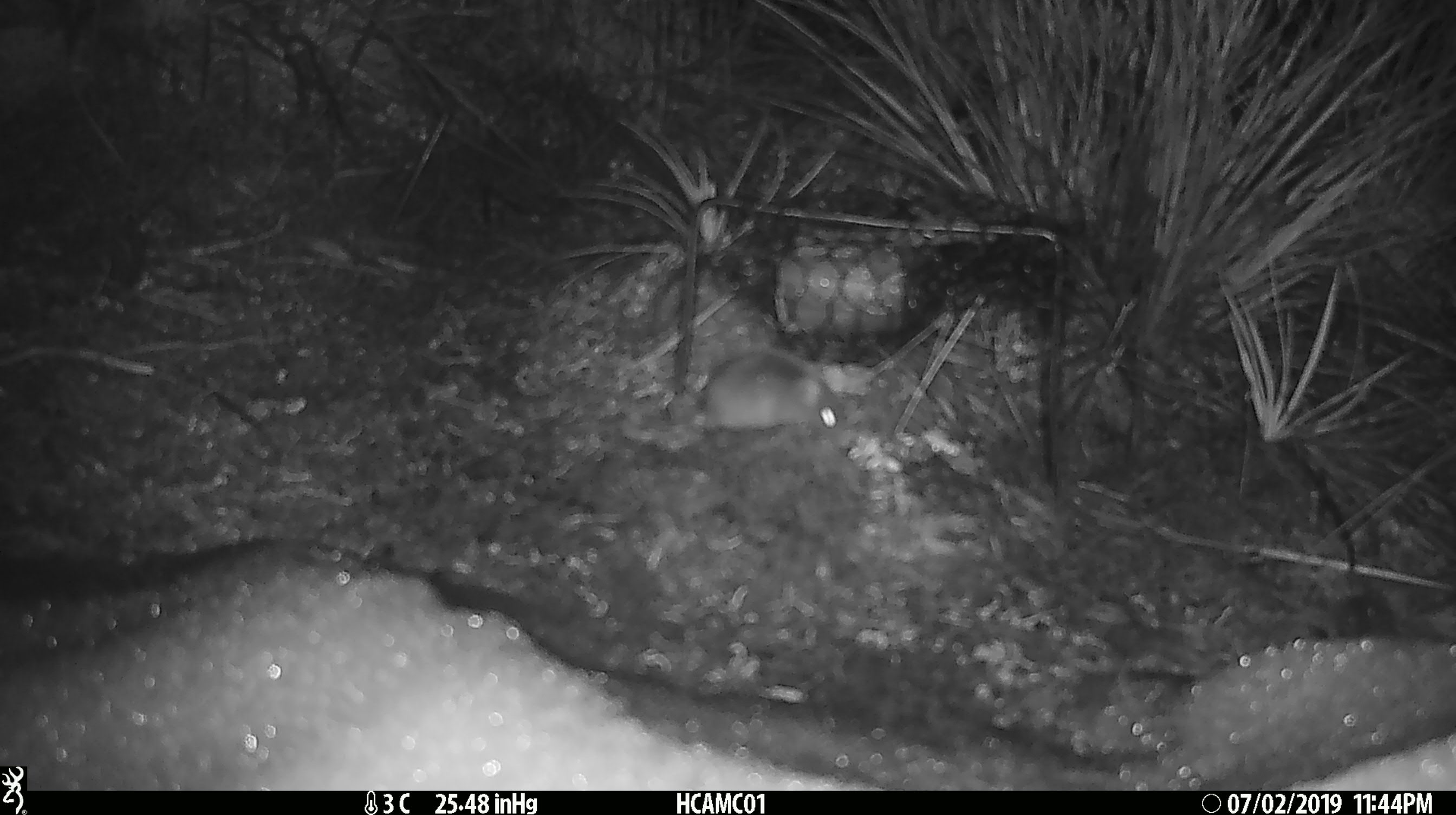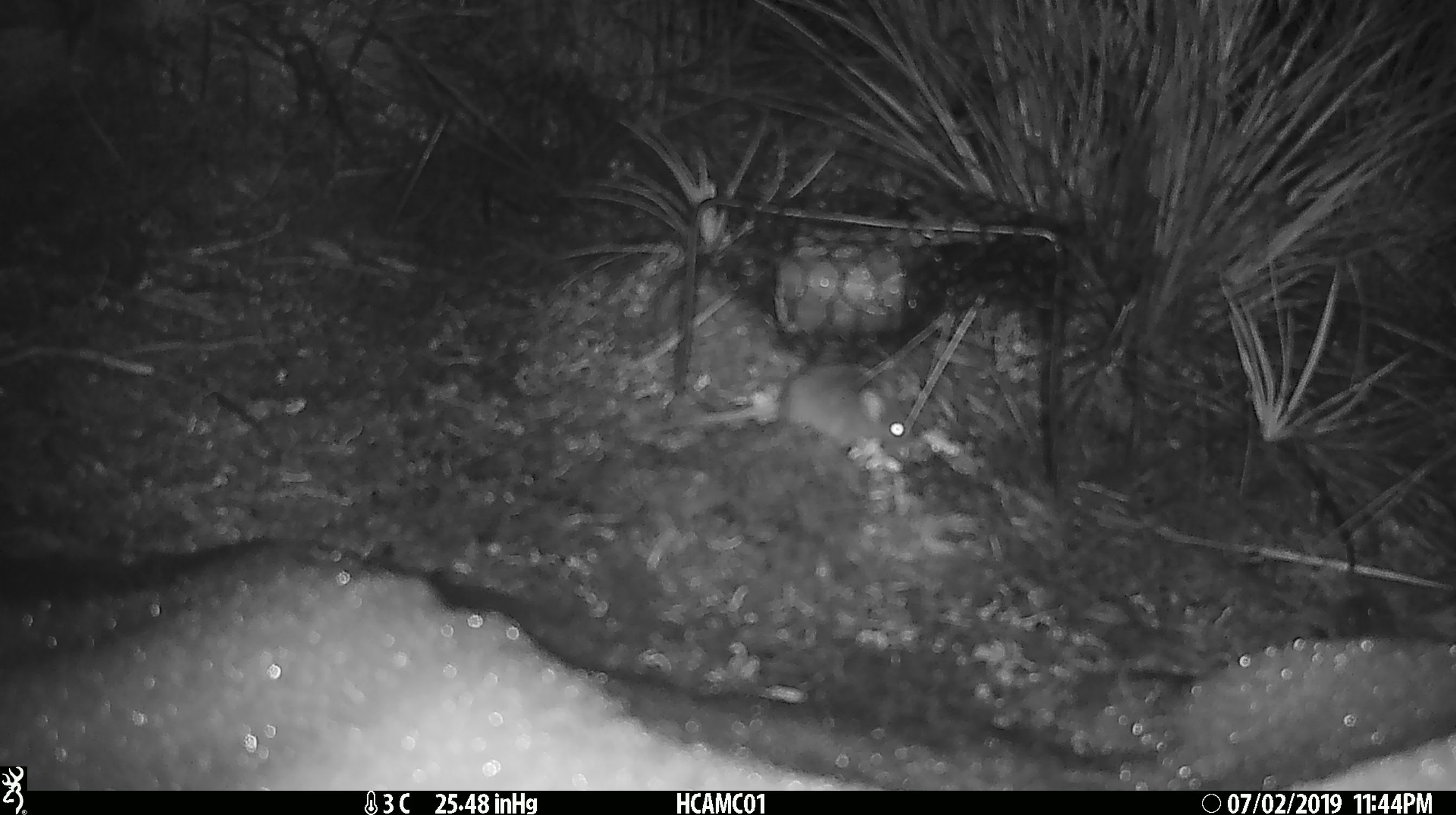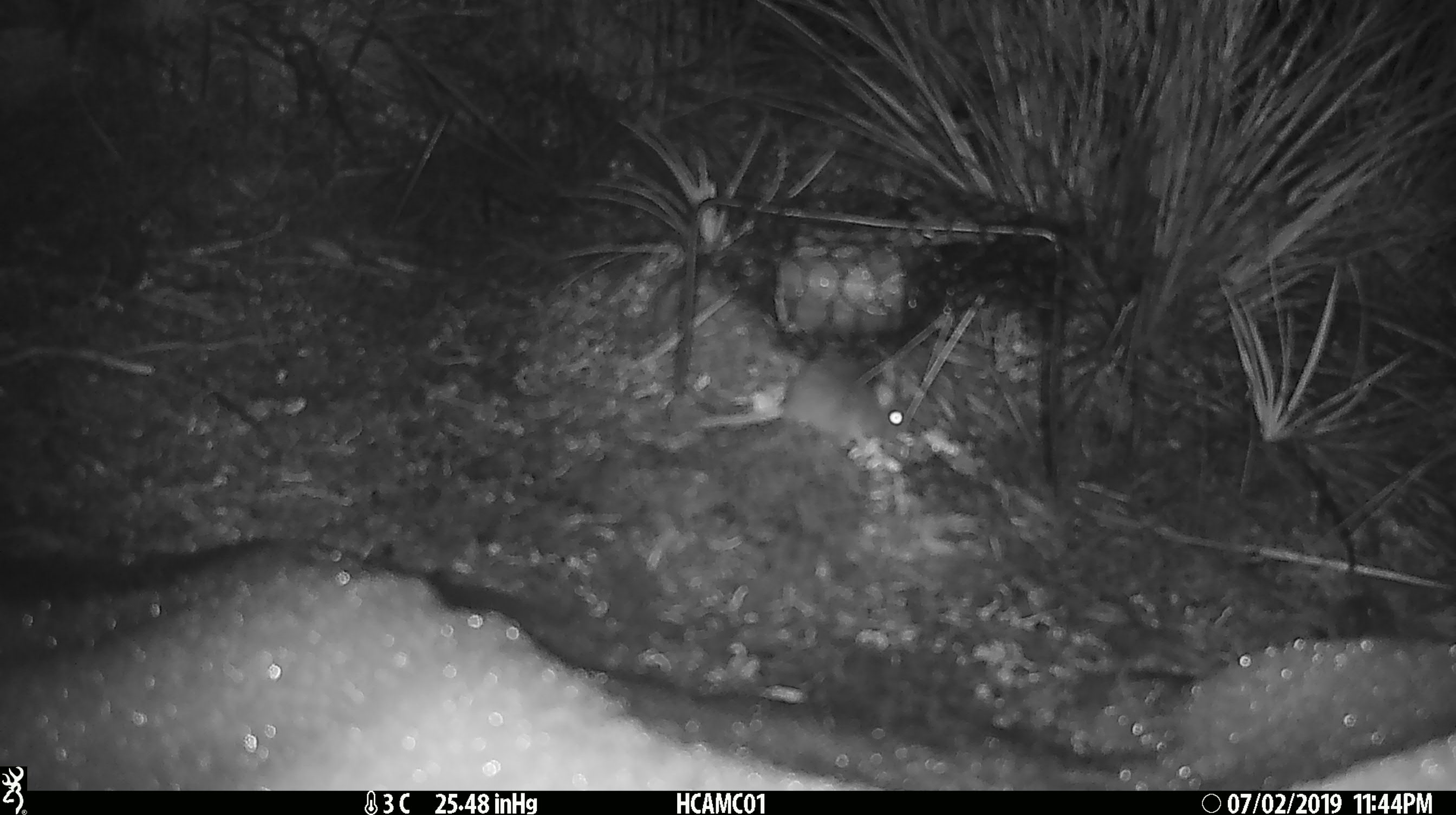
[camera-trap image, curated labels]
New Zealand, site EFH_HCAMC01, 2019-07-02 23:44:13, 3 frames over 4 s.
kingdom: Animalia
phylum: Chordata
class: Mammalia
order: Rodentia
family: Muridae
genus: Mus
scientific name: Mus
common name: mouse